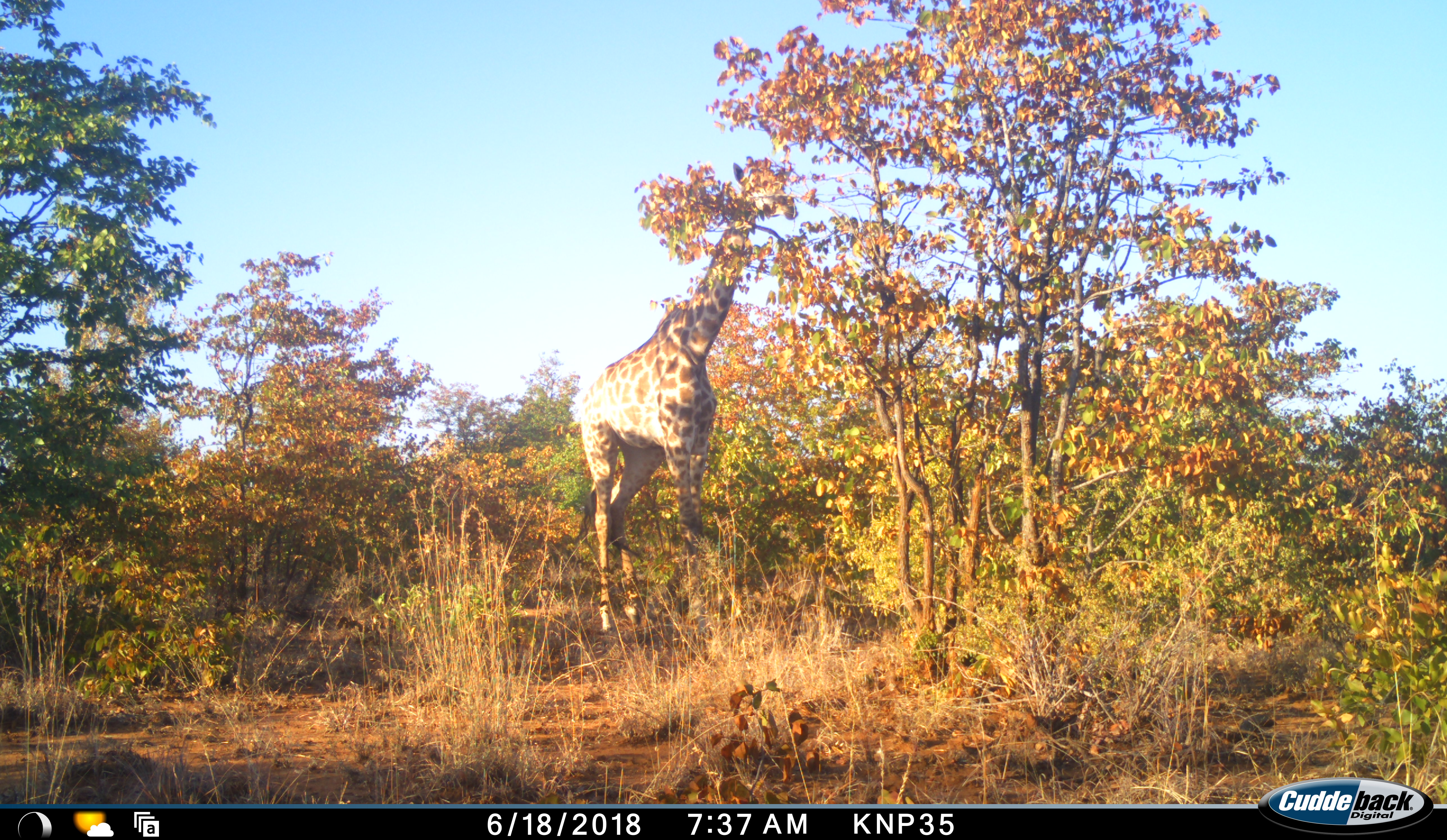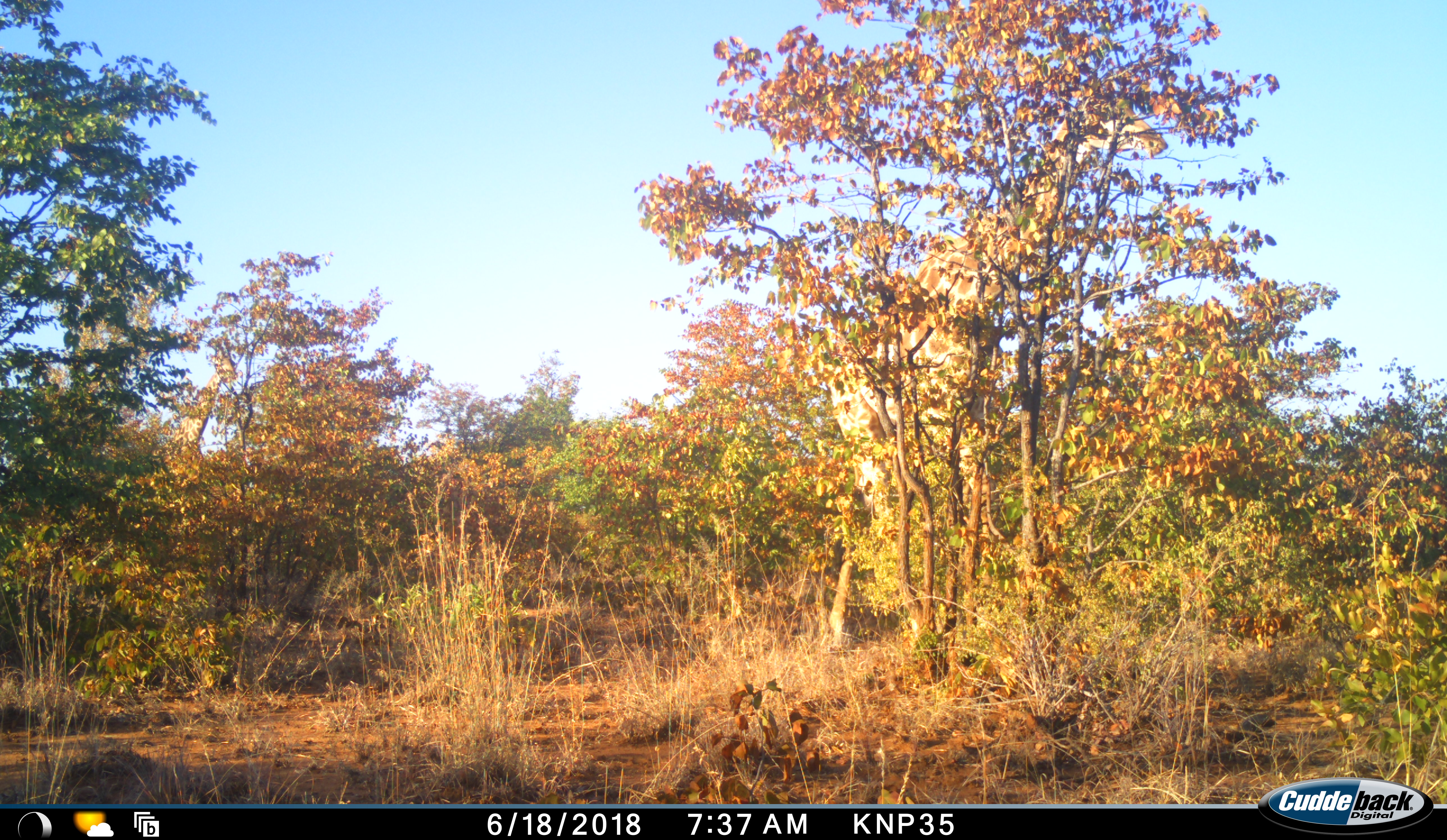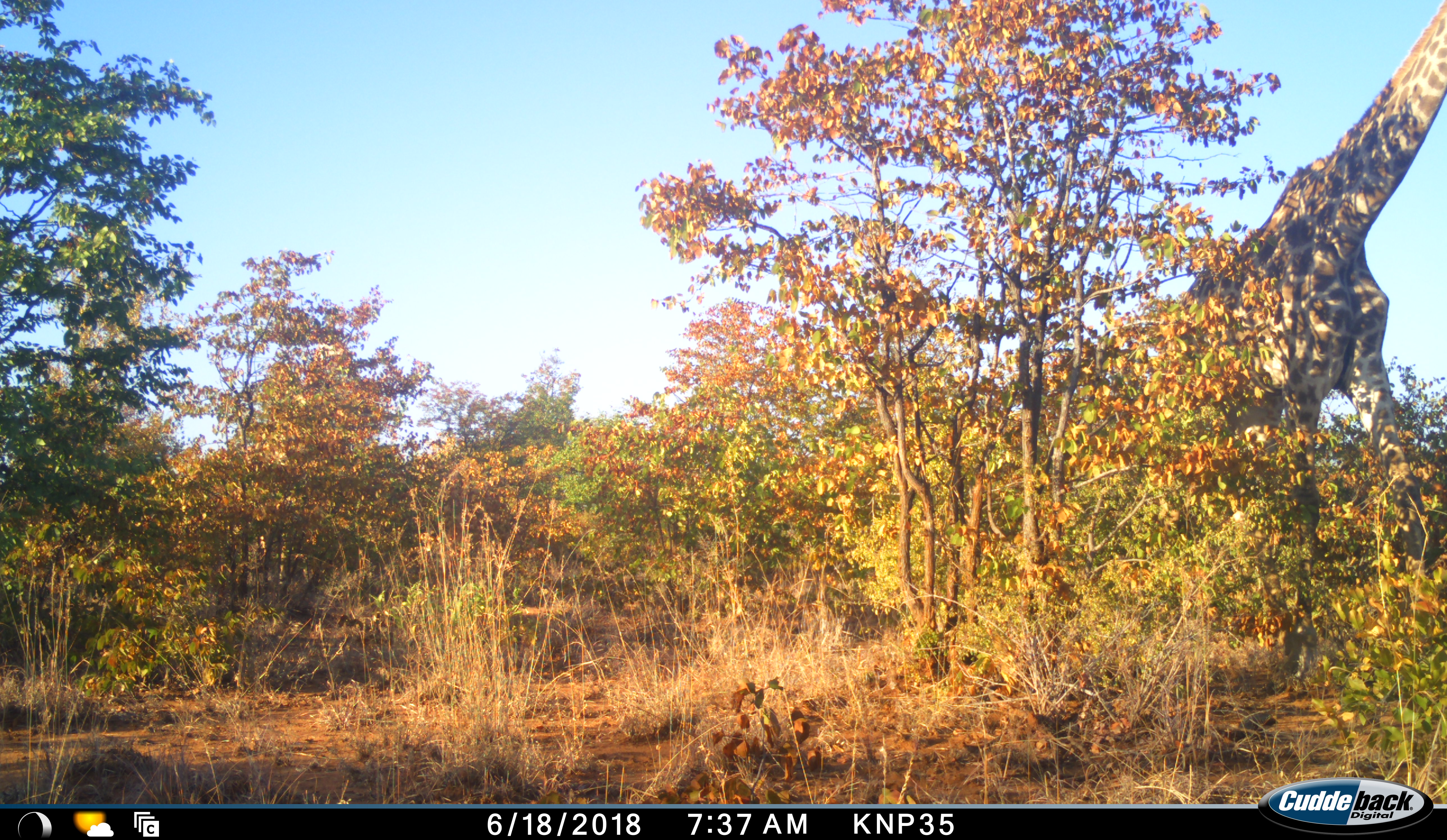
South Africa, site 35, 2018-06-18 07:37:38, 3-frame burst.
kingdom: Animalia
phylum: Chordata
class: Mammalia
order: Artiodactyla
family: Giraffidae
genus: Giraffa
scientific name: Giraffa camelopardalis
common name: giraffe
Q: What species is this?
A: Giraffe (Giraffa camelopardalis).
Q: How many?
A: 1.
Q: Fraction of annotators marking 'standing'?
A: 9%.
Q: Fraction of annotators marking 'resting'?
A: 0%.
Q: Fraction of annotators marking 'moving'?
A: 73%.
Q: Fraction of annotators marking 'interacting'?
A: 0%.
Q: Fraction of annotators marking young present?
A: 0%.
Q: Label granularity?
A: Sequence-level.